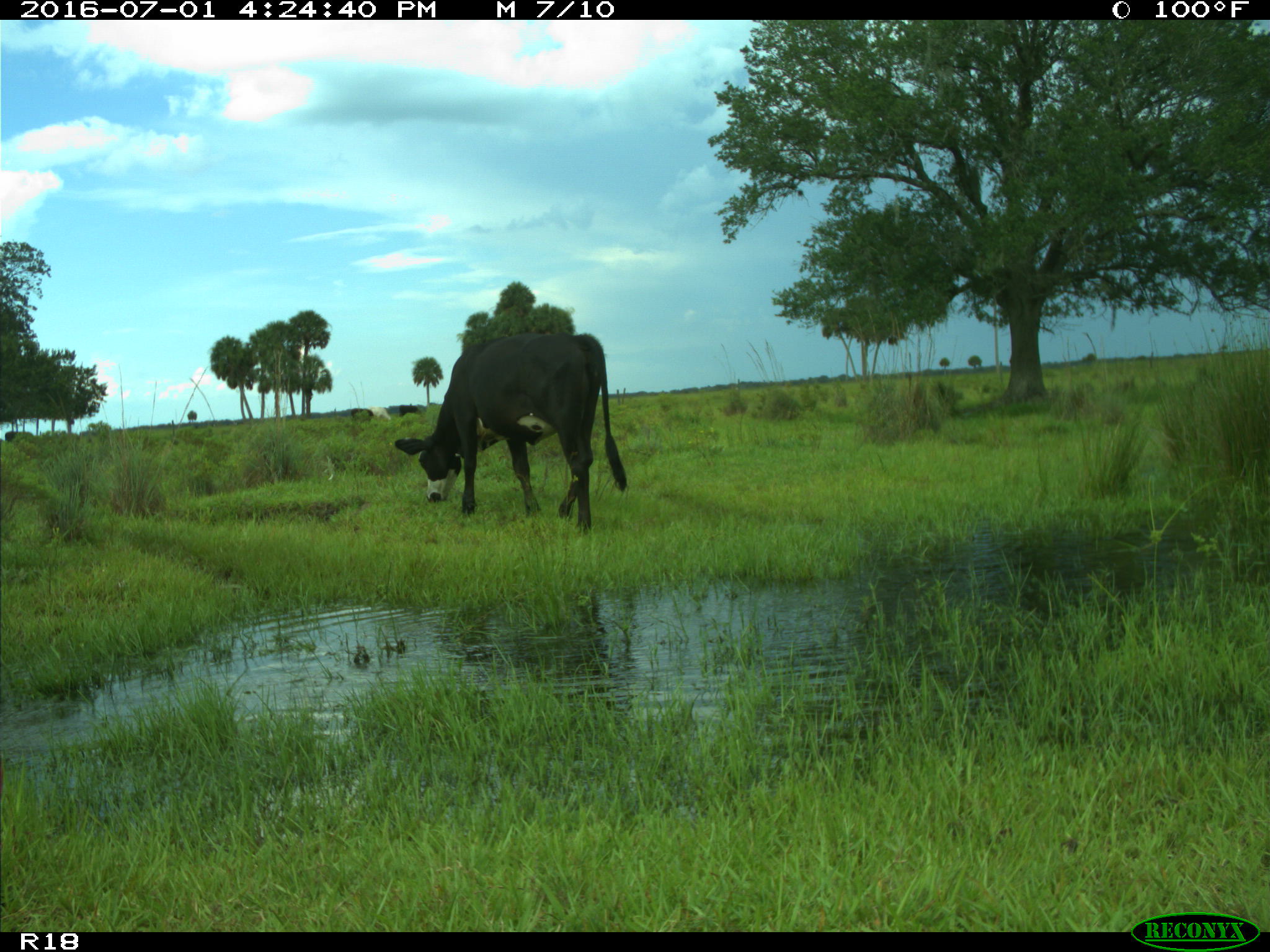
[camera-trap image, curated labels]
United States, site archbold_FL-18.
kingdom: Animalia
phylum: Chordata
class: Mammalia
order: Artiodactyla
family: Bovidae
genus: Bos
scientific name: Bos taurus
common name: domestic cow